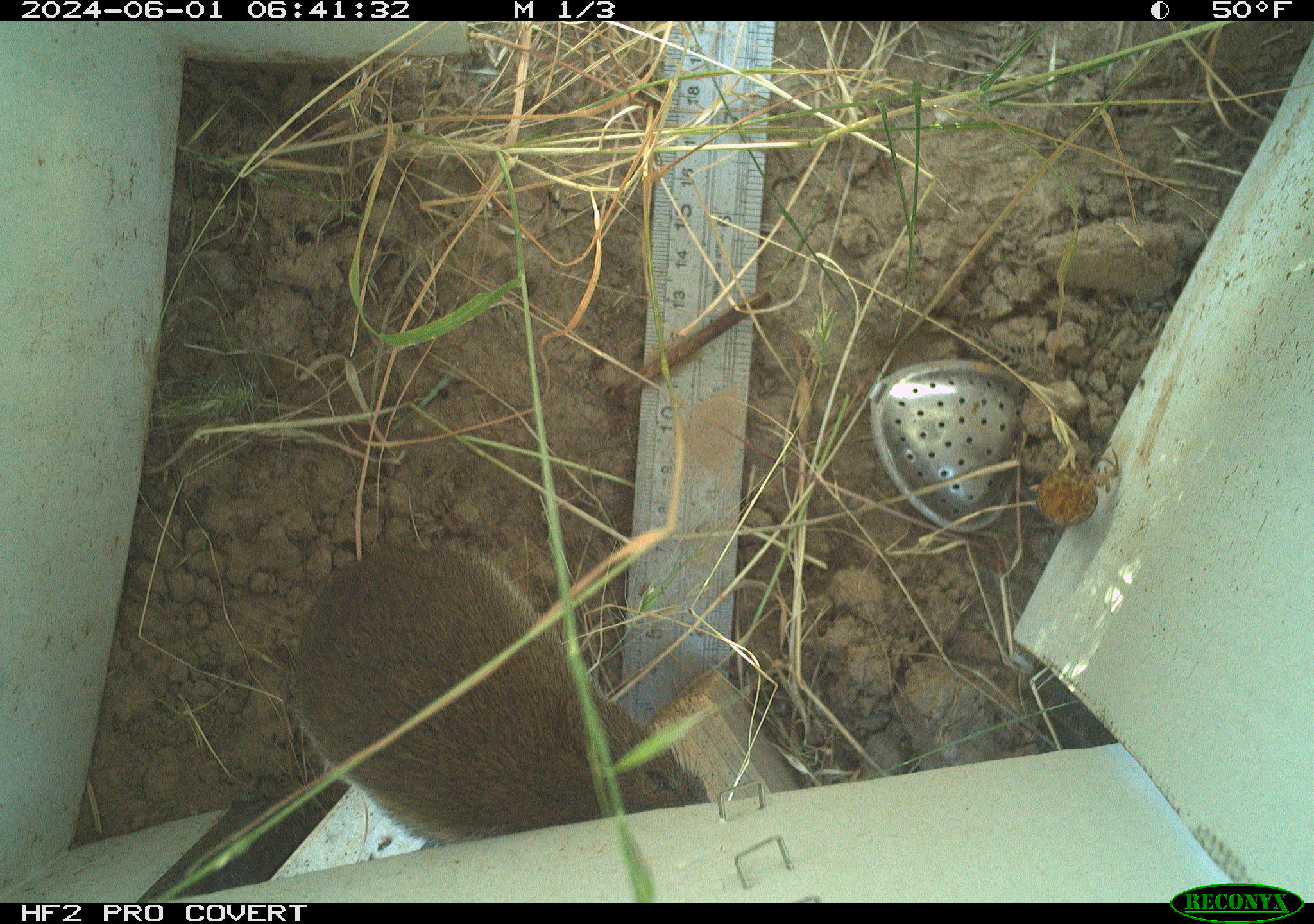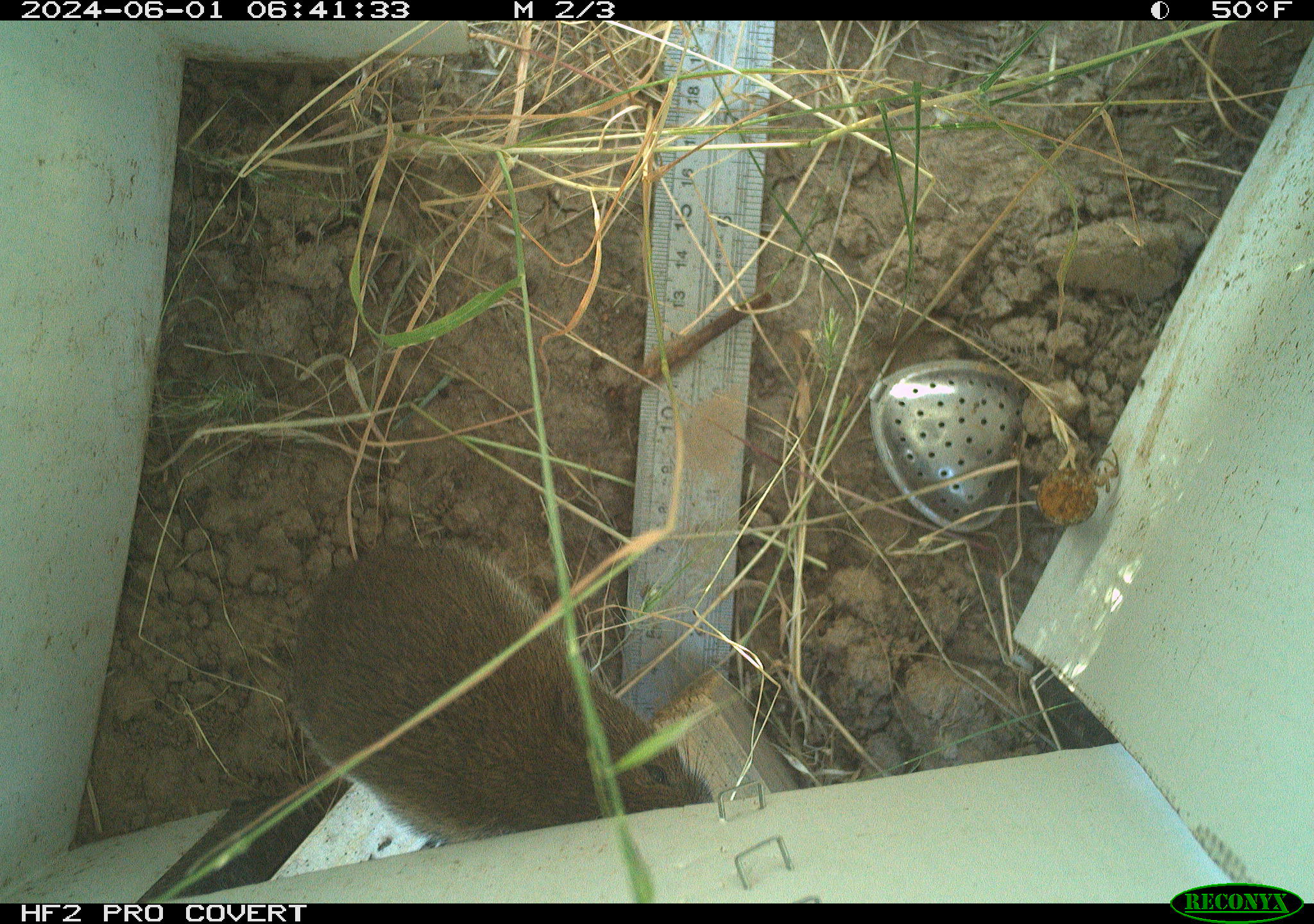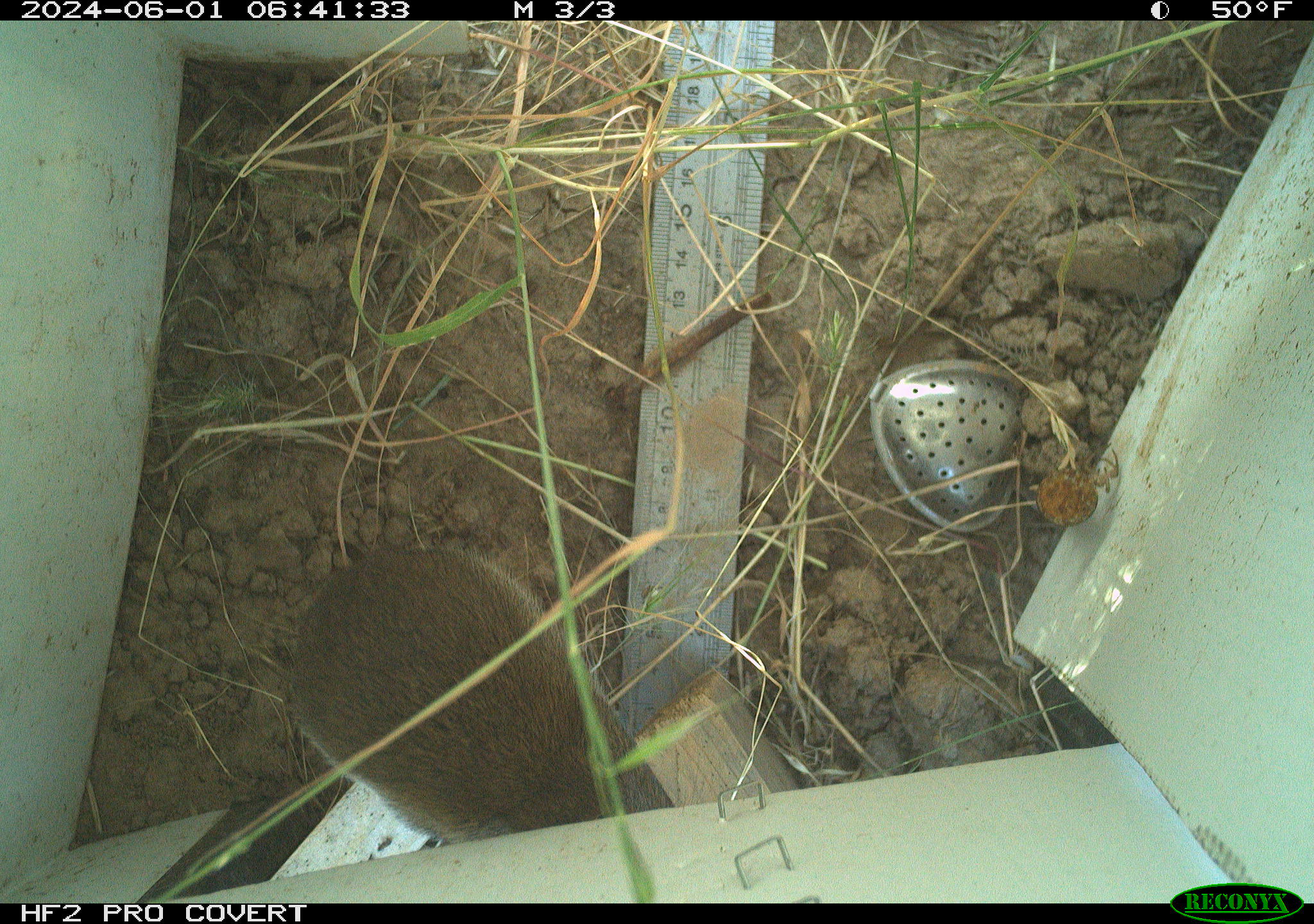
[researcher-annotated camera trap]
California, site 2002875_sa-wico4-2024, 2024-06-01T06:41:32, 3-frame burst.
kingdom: Animalia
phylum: Chordata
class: Mammalia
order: Rodentia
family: Cricetidae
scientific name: Arvicolinae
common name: voles, lemmings, and muskrats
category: arvicolinae subfamily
Arvicolinae subfamily (voles, lemmings, and muskrats) (Arvicolinae).